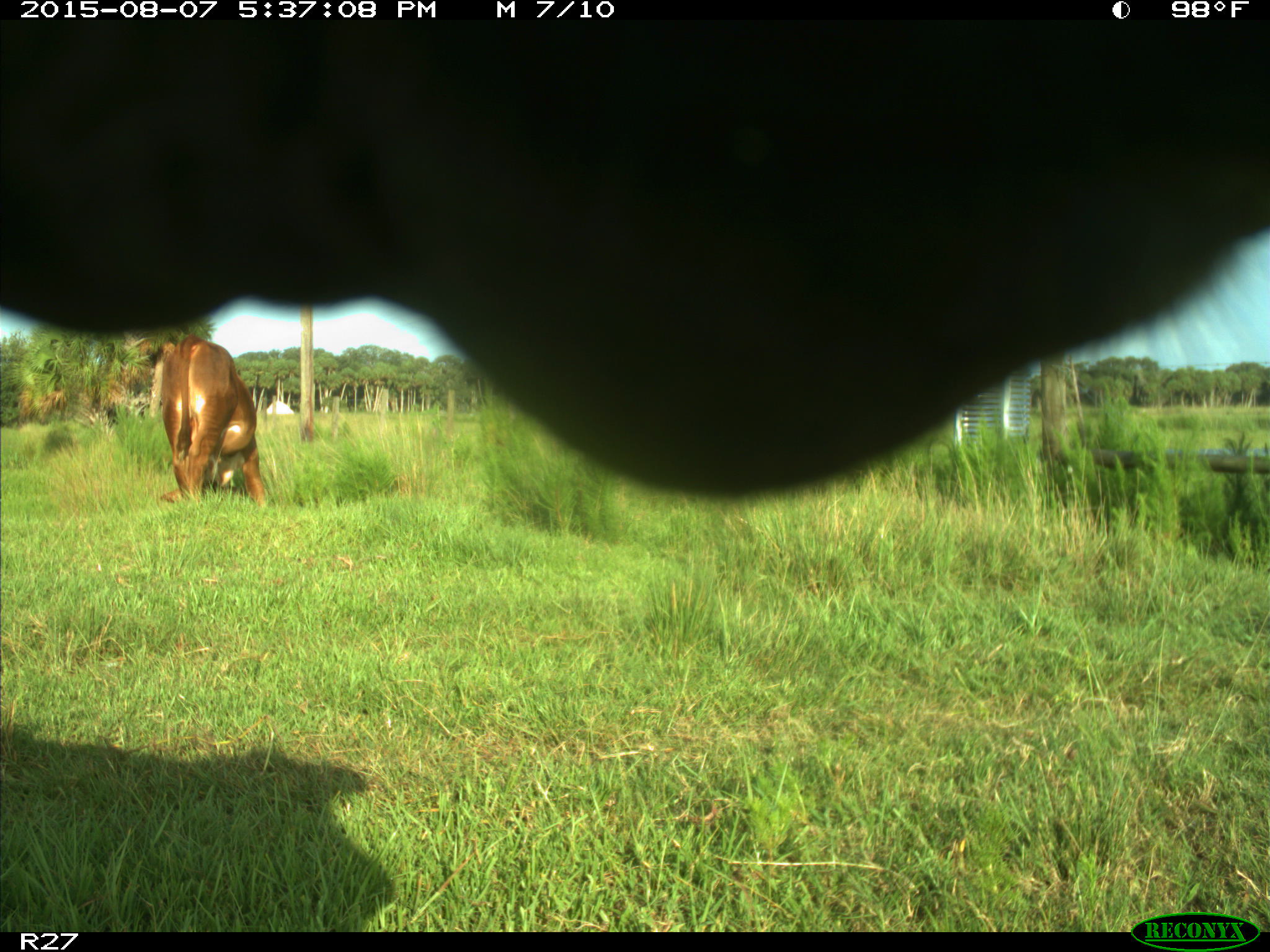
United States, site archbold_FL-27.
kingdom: Animalia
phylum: Chordata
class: Mammalia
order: Artiodactyla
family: Bovidae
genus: Bos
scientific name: Bos taurus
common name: domestic cow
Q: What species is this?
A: Bos taurus (domestic cow).